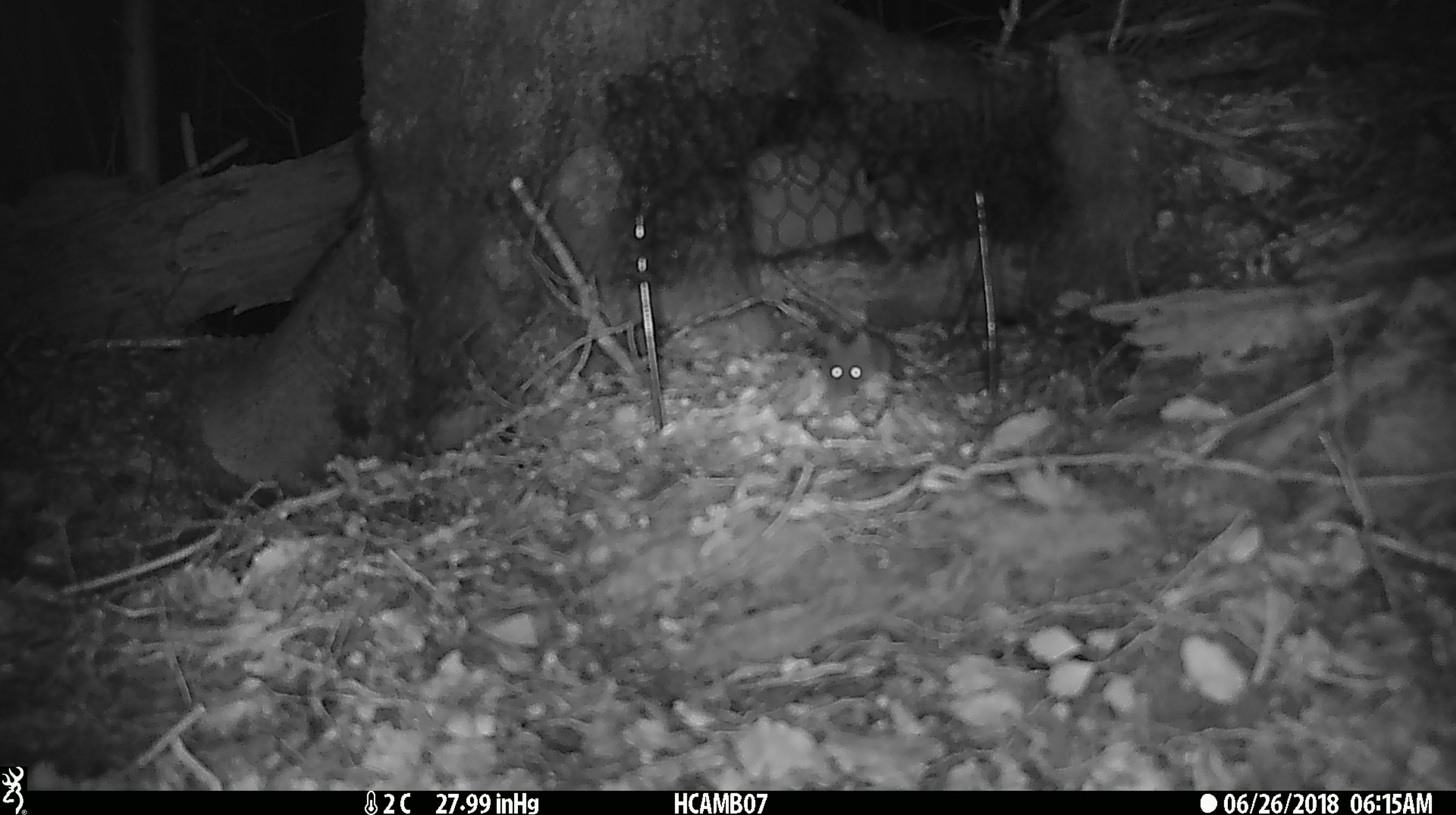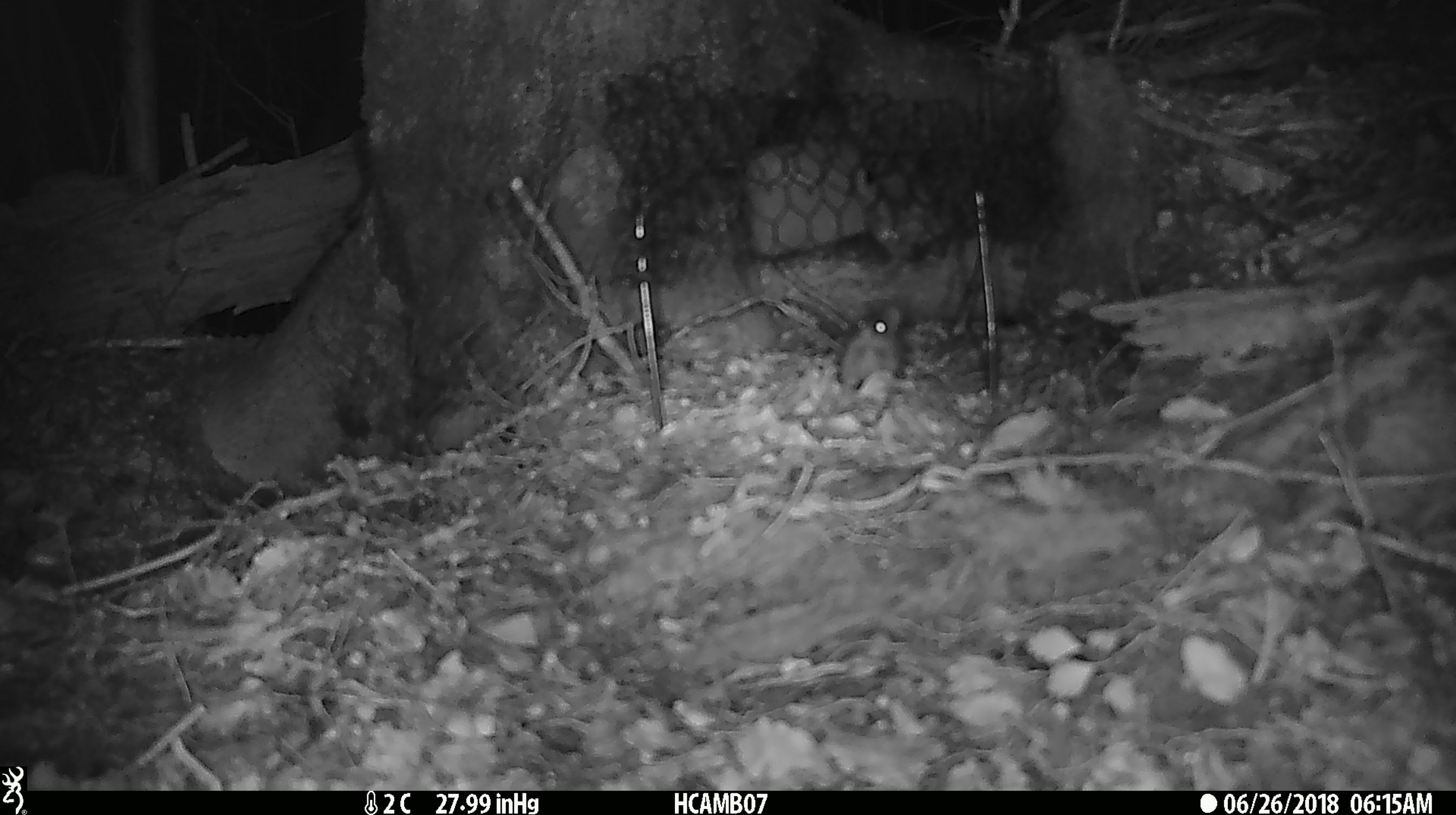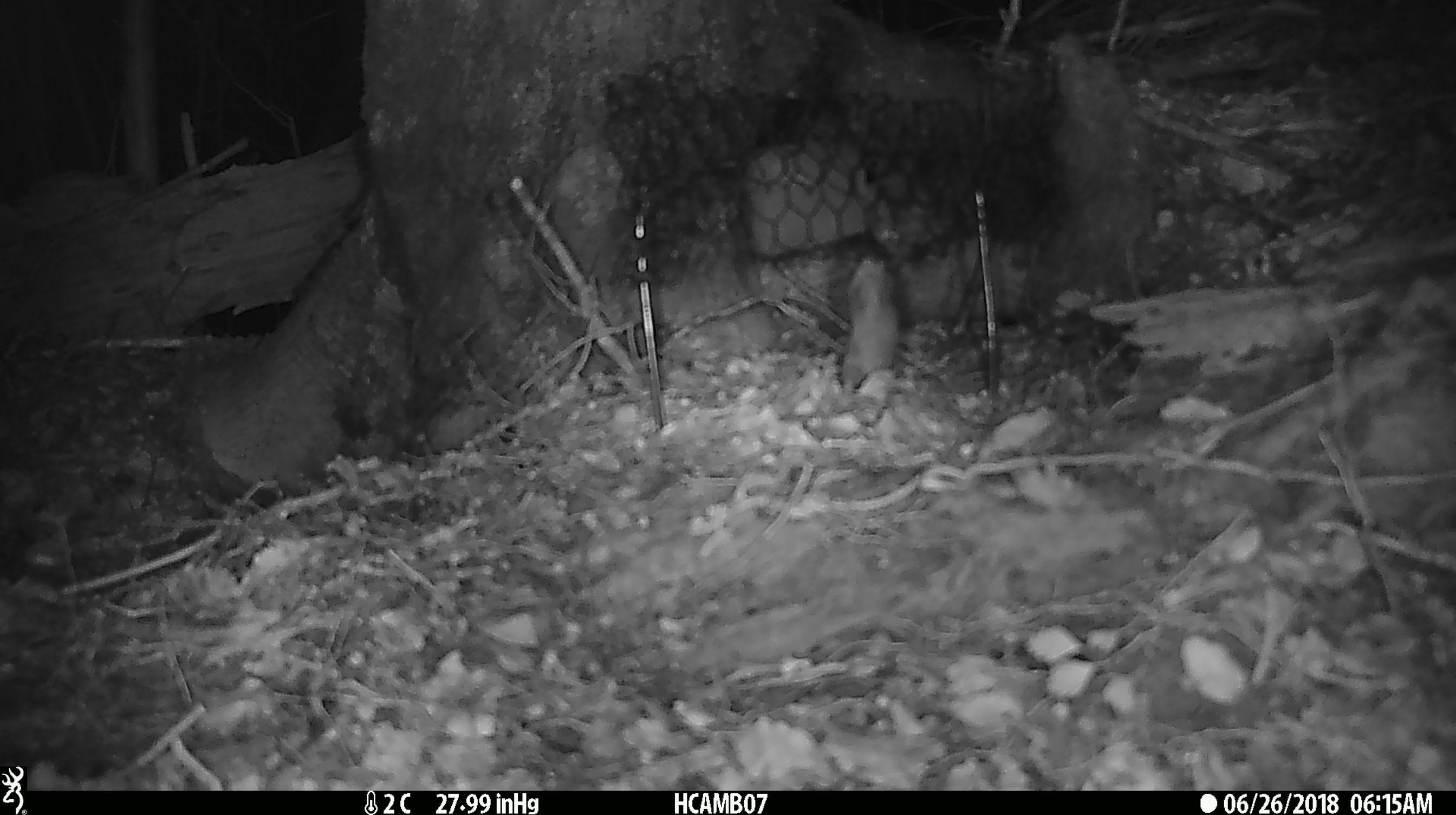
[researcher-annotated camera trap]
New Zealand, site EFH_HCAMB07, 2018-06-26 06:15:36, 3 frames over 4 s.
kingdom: Animalia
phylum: Chordata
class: Mammalia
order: Rodentia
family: Muridae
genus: Mus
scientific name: Mus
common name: mouse